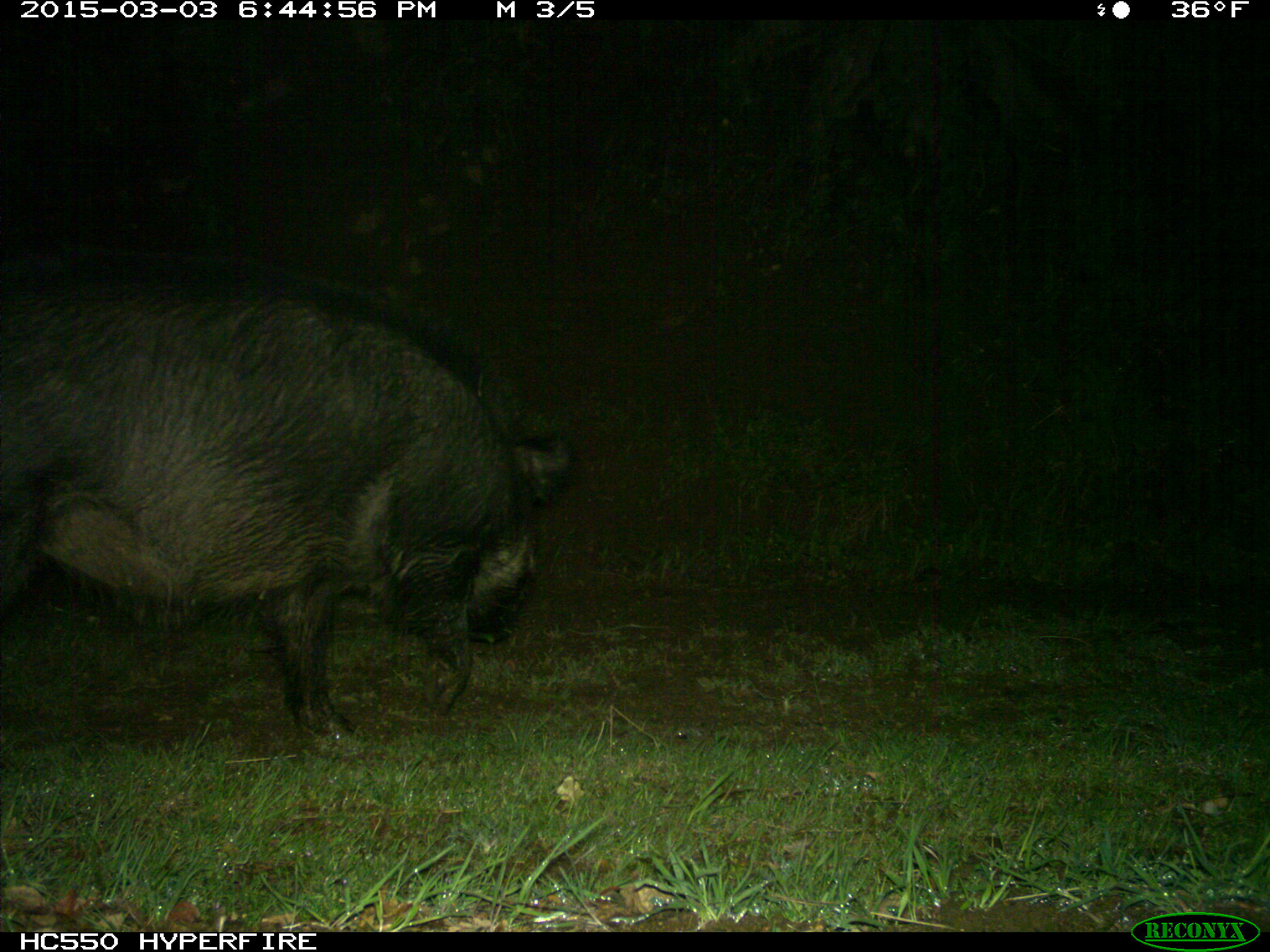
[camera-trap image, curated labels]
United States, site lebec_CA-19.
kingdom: Animalia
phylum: Chordata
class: Mammalia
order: Artiodactyla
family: Suidae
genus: Sus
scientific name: Sus scrofa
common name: wild boar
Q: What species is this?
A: Sus scrofa (wild boar).